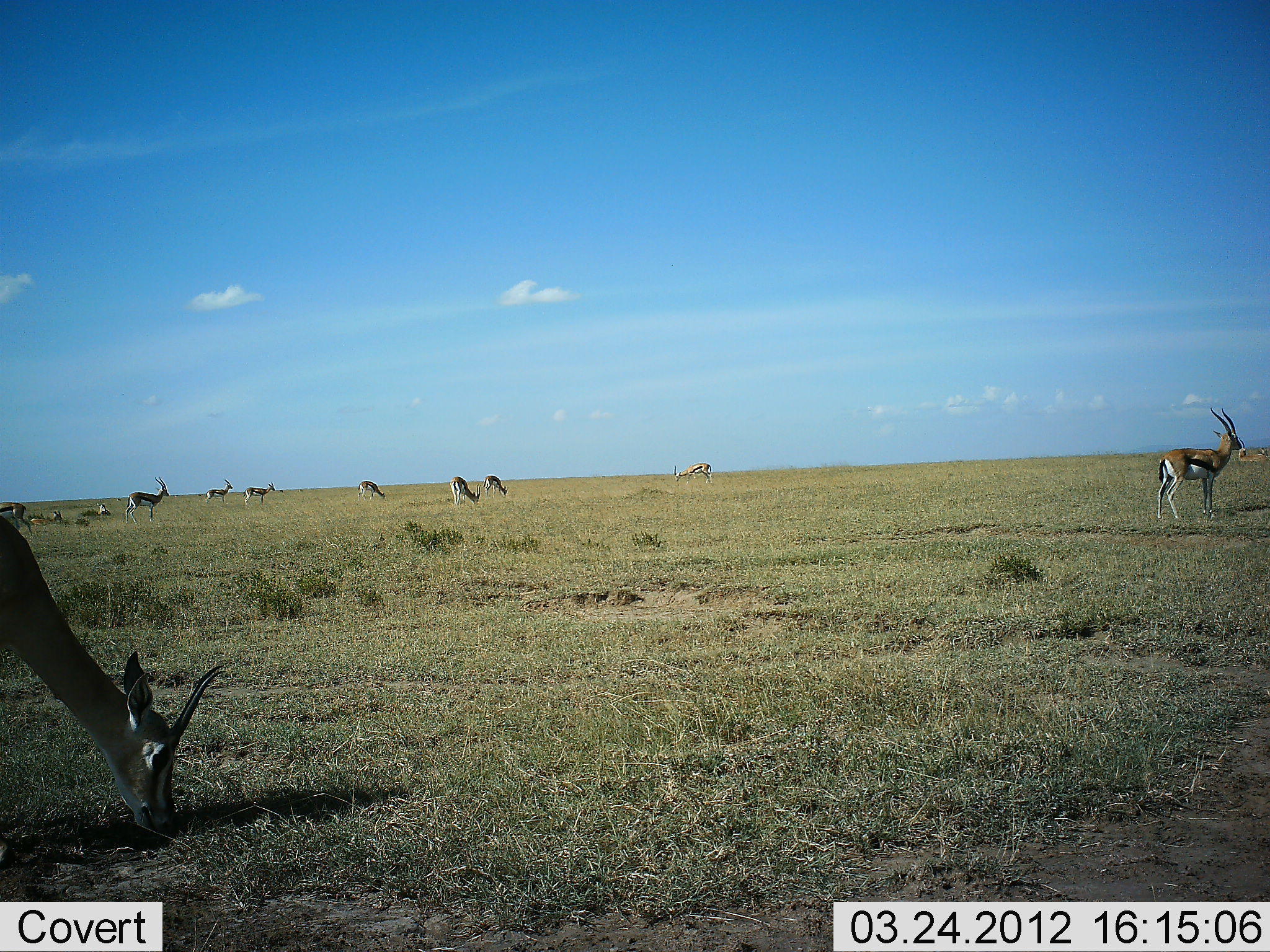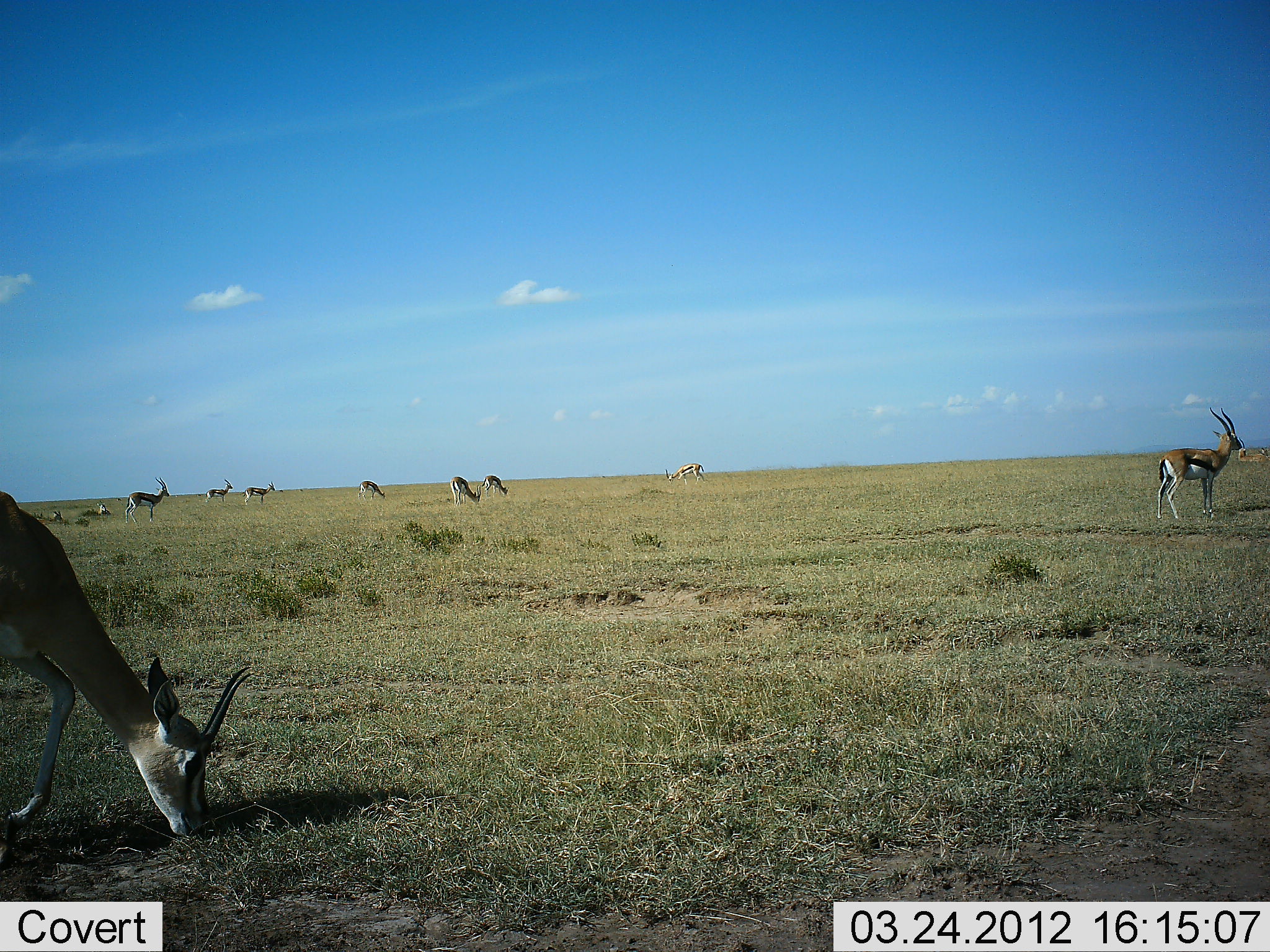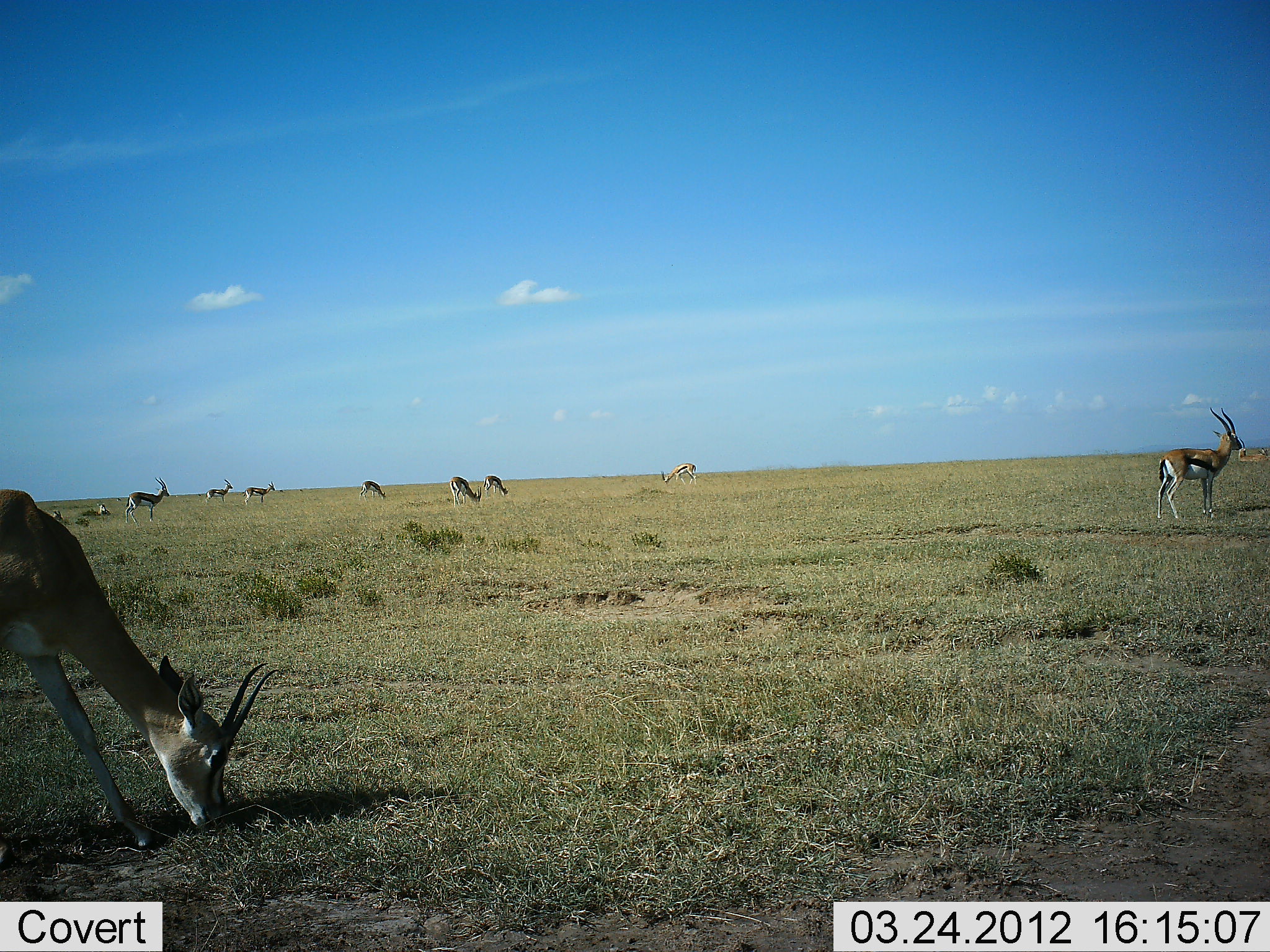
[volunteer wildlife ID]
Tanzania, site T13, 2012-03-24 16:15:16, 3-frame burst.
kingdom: Animalia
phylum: Chordata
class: Mammalia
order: Artiodactyla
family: Bovidae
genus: Eudorcas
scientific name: Eudorcas thomsonii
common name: thomson's gazelle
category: gazellethomsons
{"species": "gazellethomsons (thomson's gazelle) (Eudorcas thomsonii)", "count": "11-50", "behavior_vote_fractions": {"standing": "81%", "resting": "23%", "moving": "26%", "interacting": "0%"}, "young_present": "0%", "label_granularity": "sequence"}